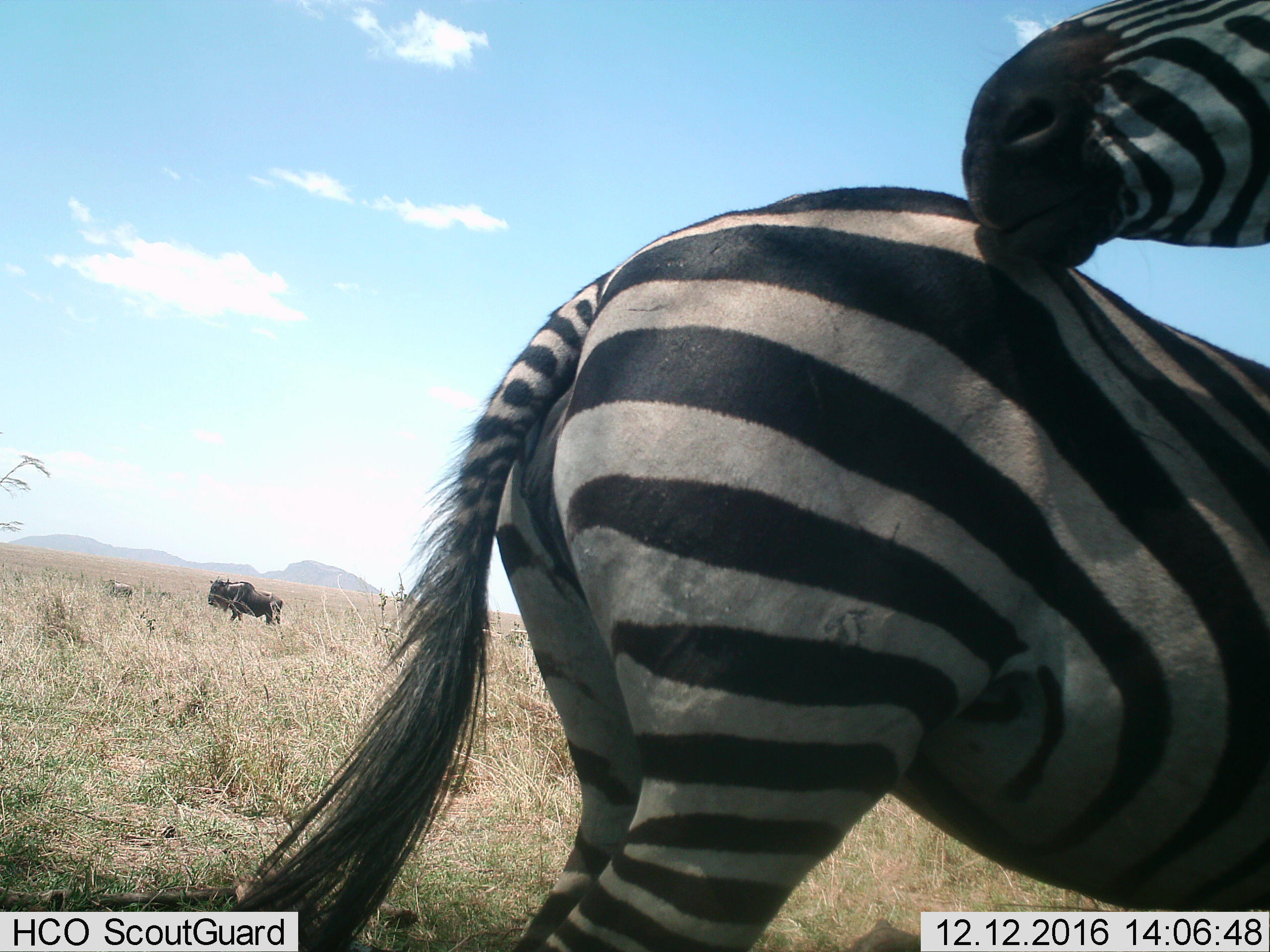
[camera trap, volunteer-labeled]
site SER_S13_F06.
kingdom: Animalia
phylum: Chordata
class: Mammalia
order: Artiodactyla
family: Bovidae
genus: Connochaetes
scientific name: Connochaetes taurinus taurinus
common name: blue wildebeest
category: wildebeestblue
Wildebeestblue (blue wildebeest) (Connochaetes taurinus taurinus), count 2. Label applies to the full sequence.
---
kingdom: Animalia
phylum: Chordata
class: Mammalia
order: Perissodactyla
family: Equidae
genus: Equus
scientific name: Equus quagga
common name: plains zebra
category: zebraplains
Zebraplains (plains zebra) (Equus quagga), count 2. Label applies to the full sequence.